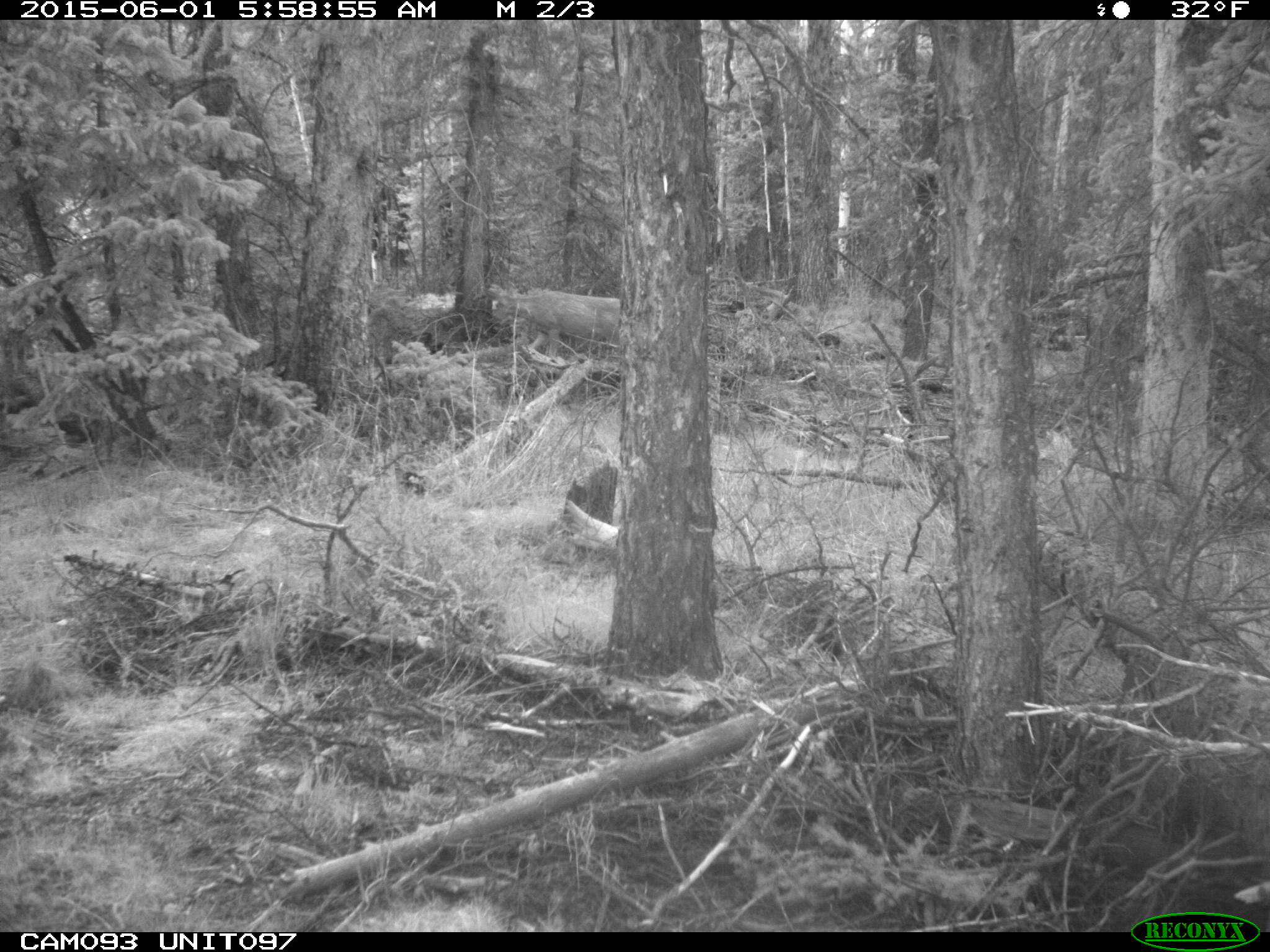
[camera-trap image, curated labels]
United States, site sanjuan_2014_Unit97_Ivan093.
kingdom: Animalia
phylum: Chordata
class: Mammalia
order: Artiodactyla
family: Cervidae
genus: Odocoileus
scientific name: Odocoileus hemionus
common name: mule deer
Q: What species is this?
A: Odocoileus hemionus (mule deer).